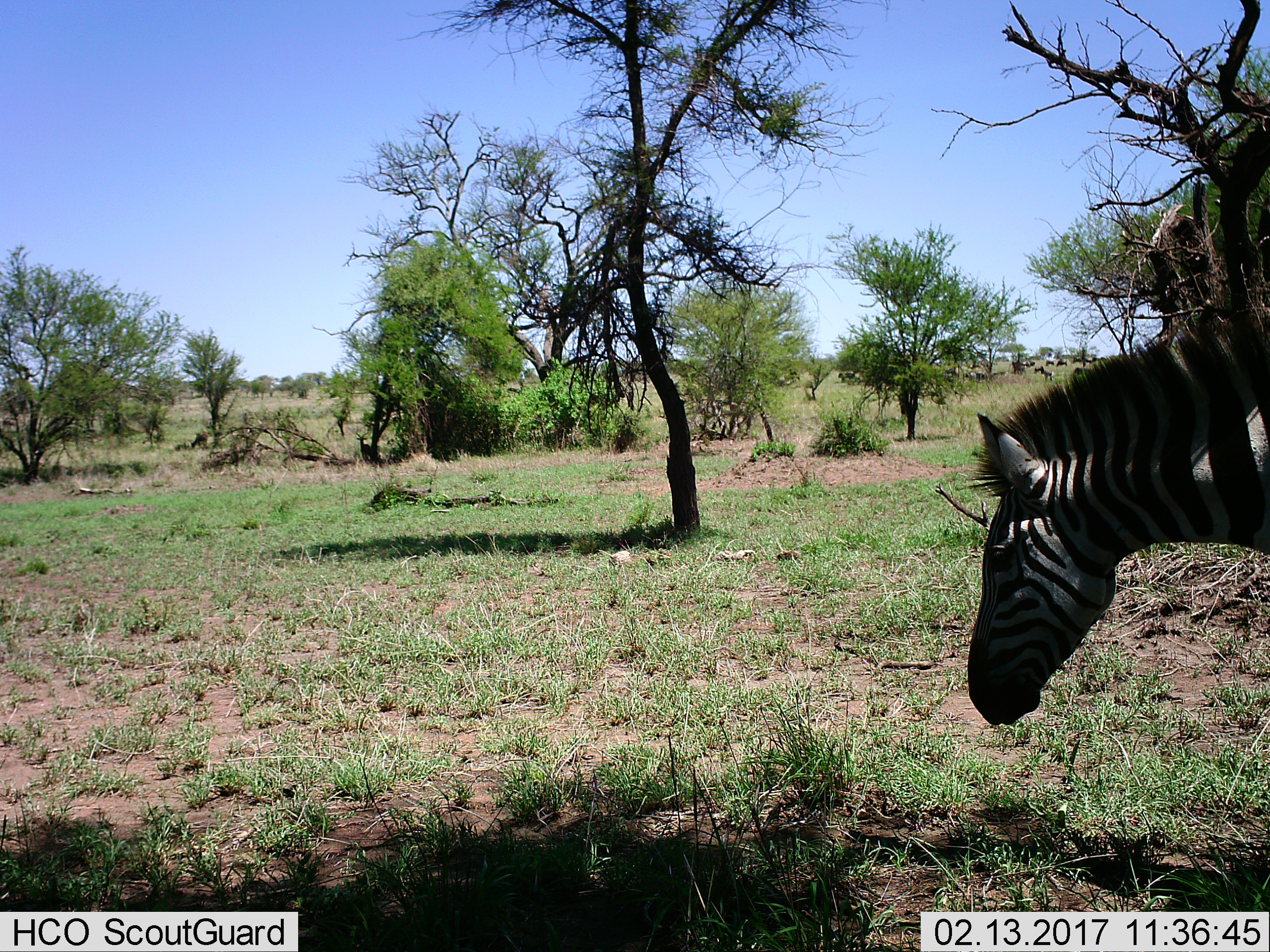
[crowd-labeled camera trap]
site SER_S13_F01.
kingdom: Animalia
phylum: Chordata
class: Mammalia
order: Perissodactyla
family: Equidae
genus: Equus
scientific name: Equus quagga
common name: plains zebra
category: zebraplains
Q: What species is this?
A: Zebraplains (plains zebra) (Equus quagga).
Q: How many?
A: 1.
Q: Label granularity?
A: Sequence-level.